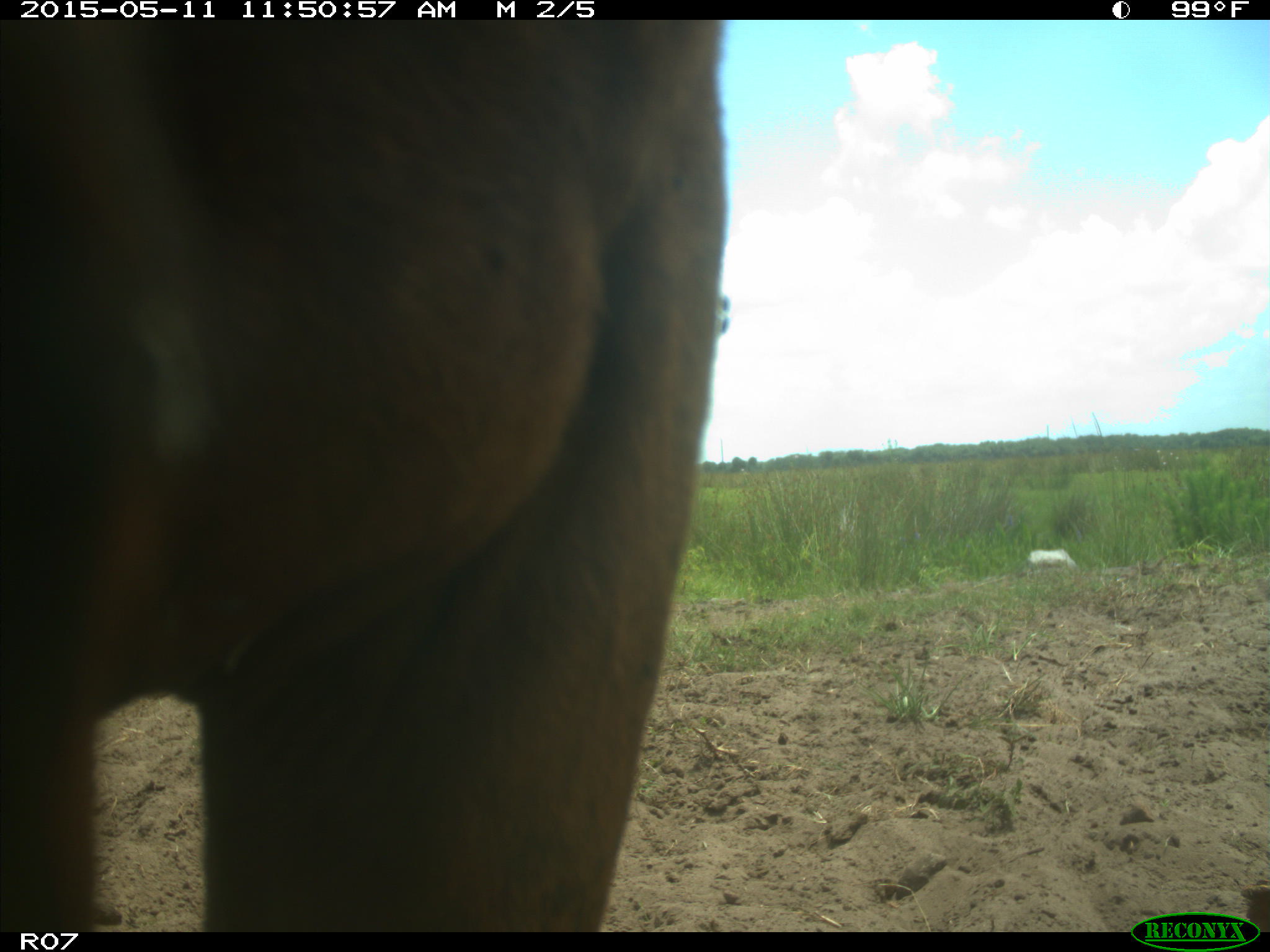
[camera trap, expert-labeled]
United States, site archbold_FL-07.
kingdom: Animalia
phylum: Chordata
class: Mammalia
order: Artiodactyla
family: Bovidae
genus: Bos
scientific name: Bos taurus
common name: domestic cow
Bos taurus (domestic cow).